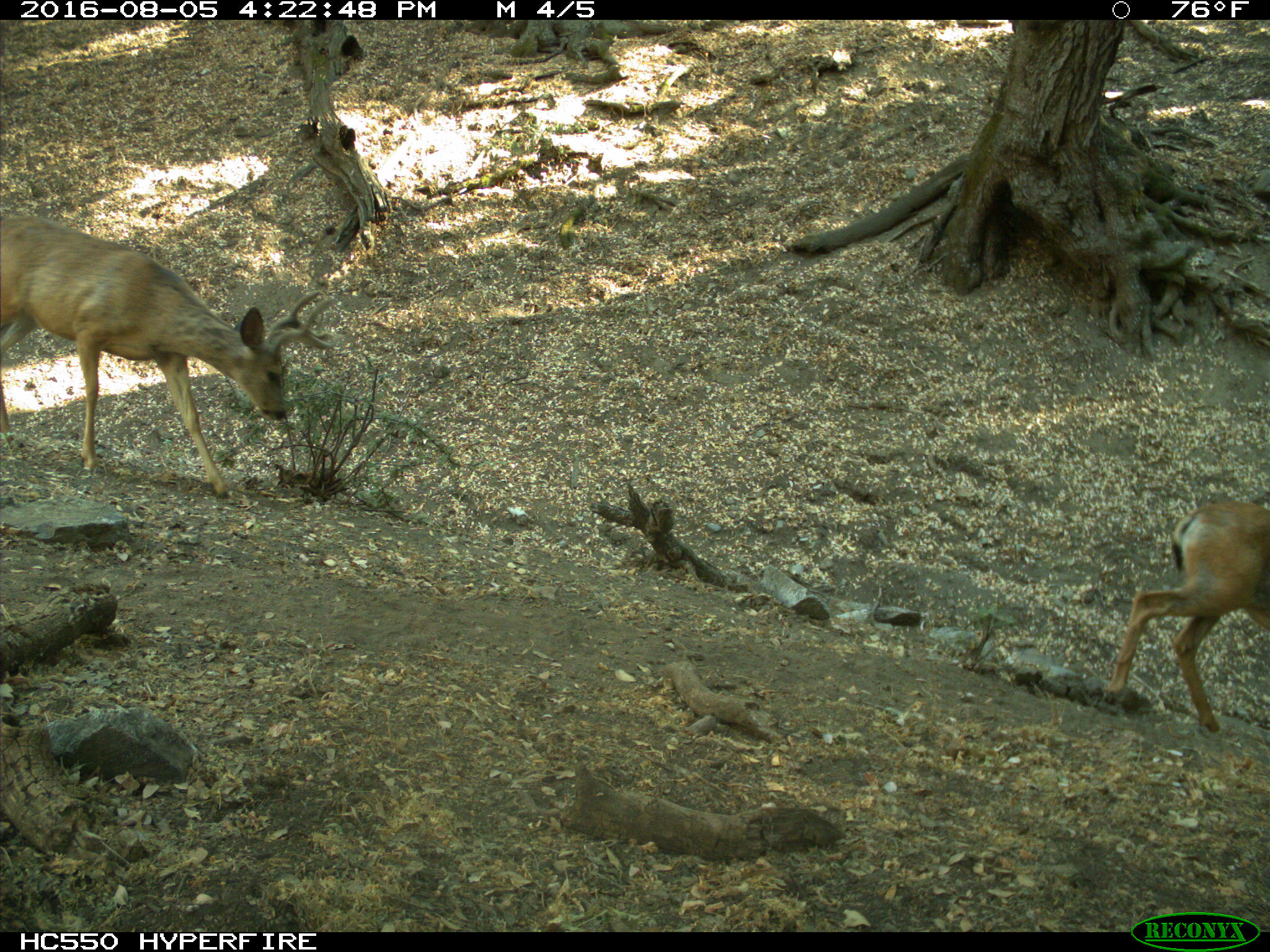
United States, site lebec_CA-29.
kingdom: Animalia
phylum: Chordata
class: Mammalia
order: Artiodactyla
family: Cervidae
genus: Odocoileus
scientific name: Odocoileus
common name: deer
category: unidentified deer